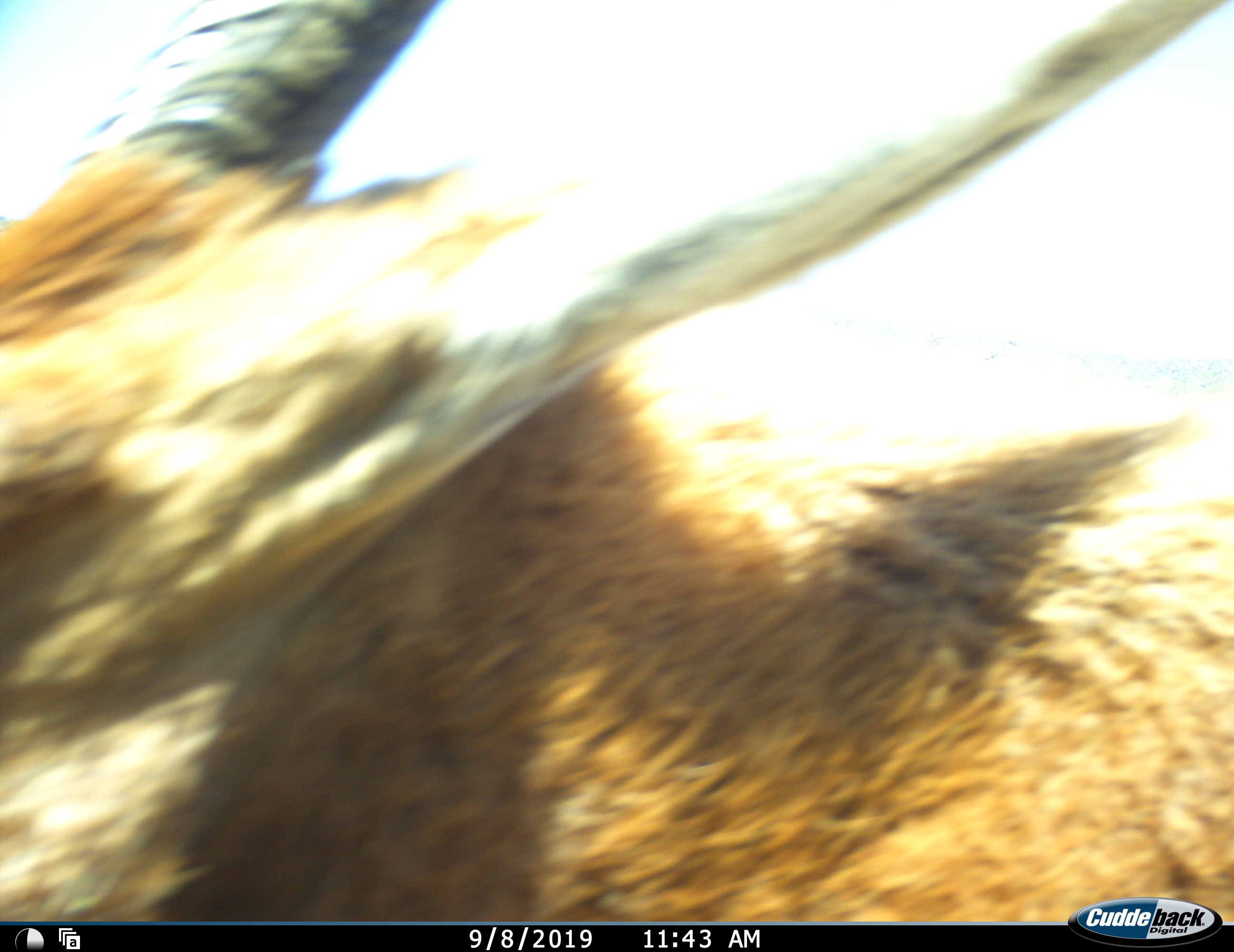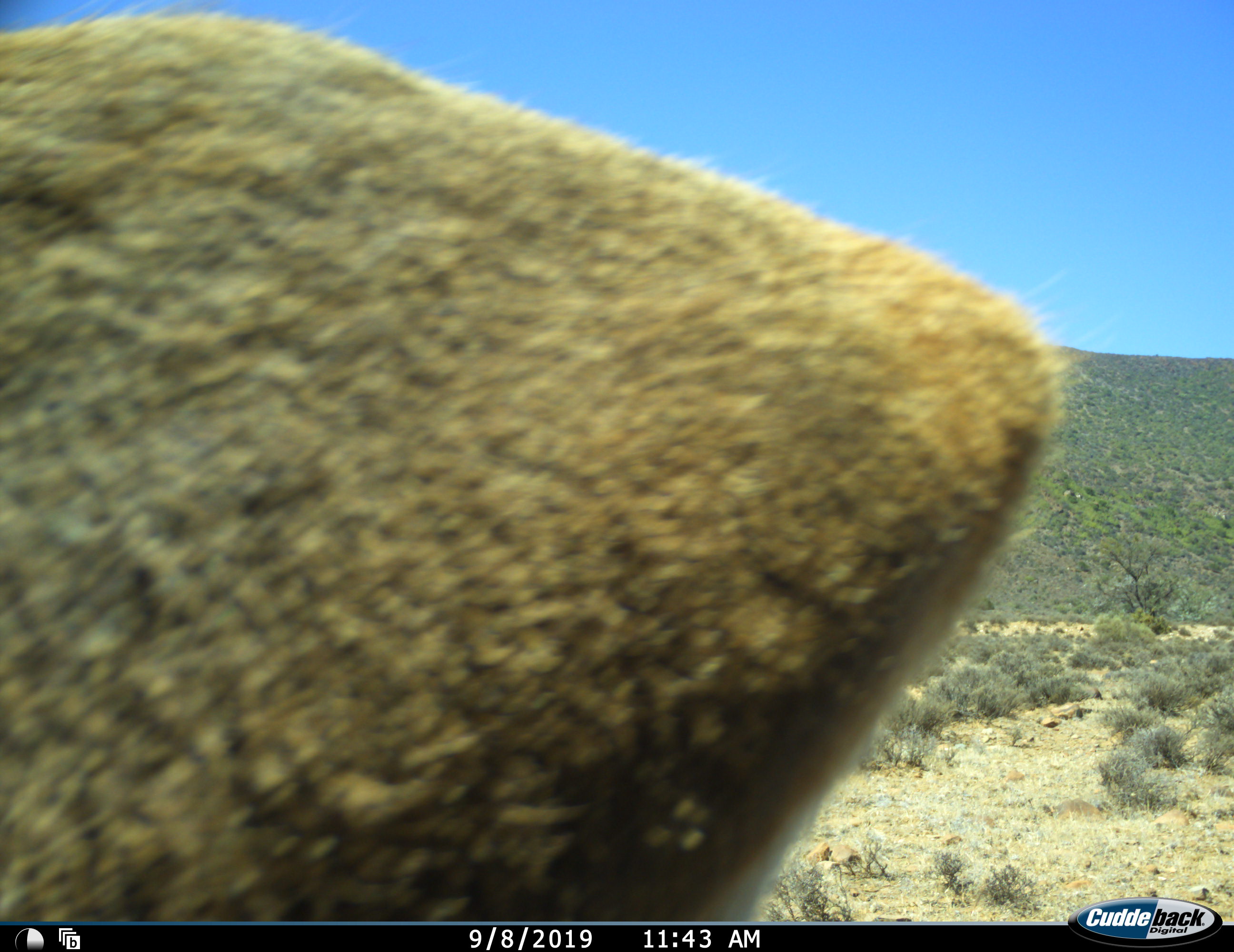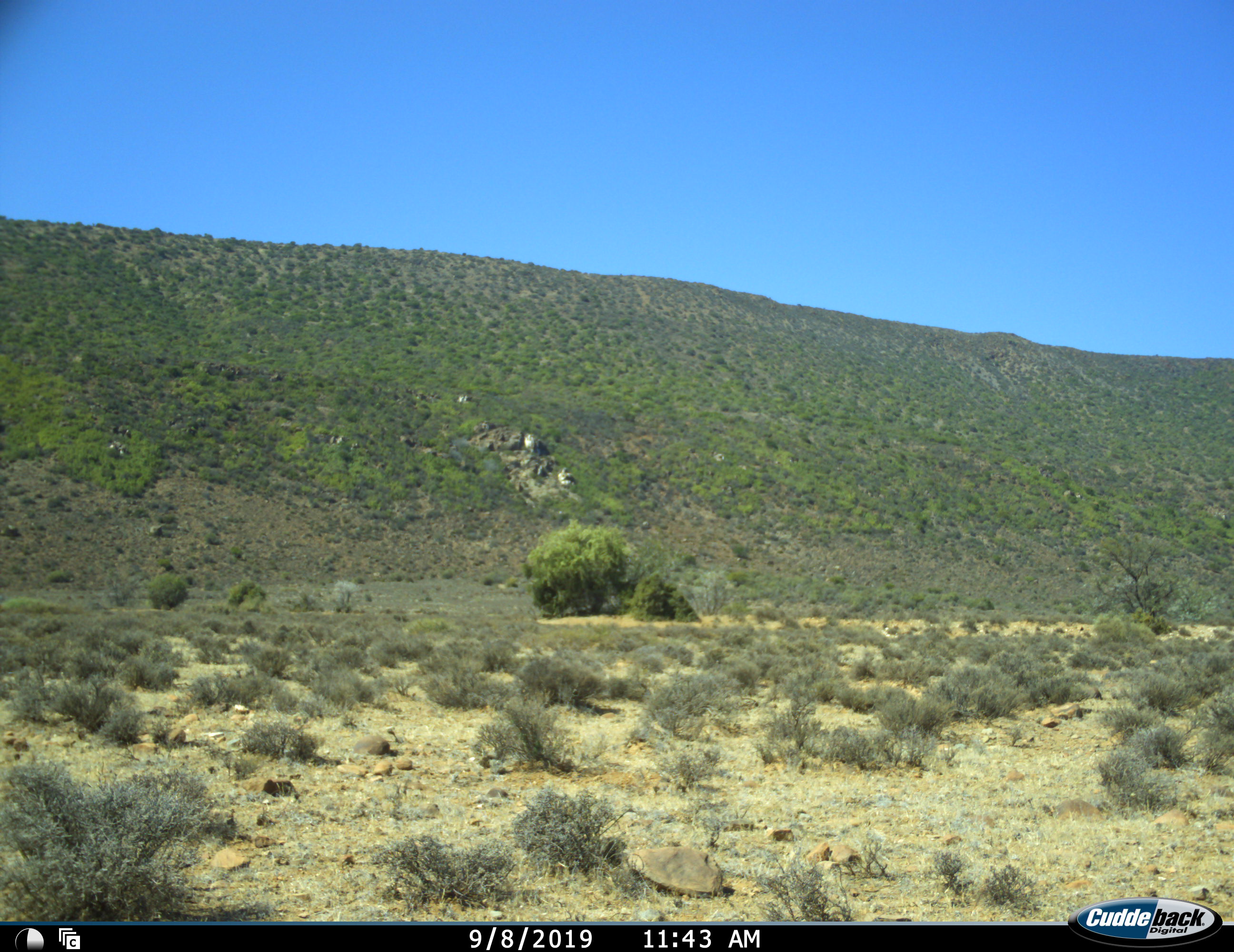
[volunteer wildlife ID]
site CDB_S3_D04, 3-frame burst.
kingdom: Animalia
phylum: Chordata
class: Mammalia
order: Artiodactyla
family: Bovidae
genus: Tragelaphus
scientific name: Tragelaphus oryx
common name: eland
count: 1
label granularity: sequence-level